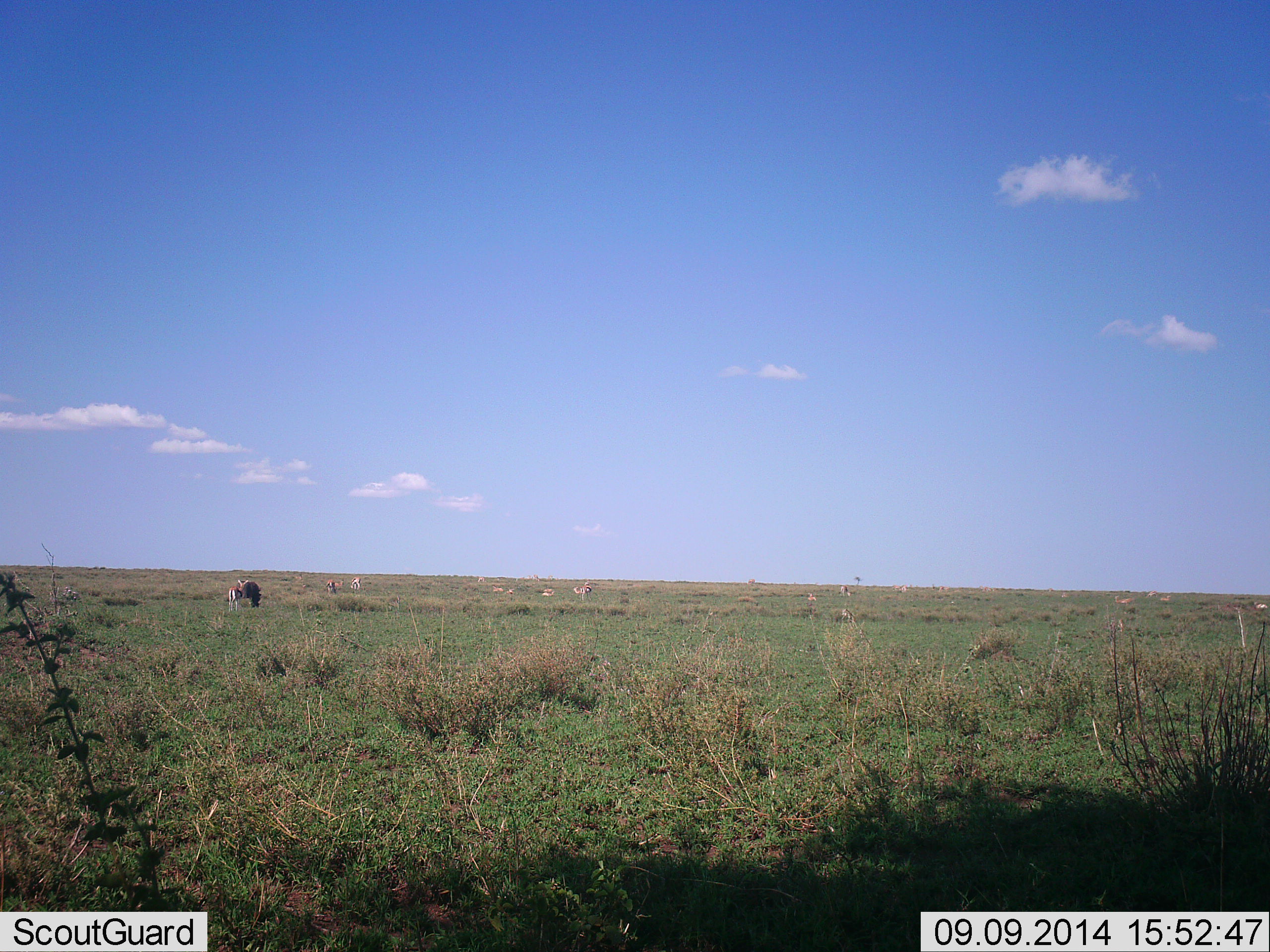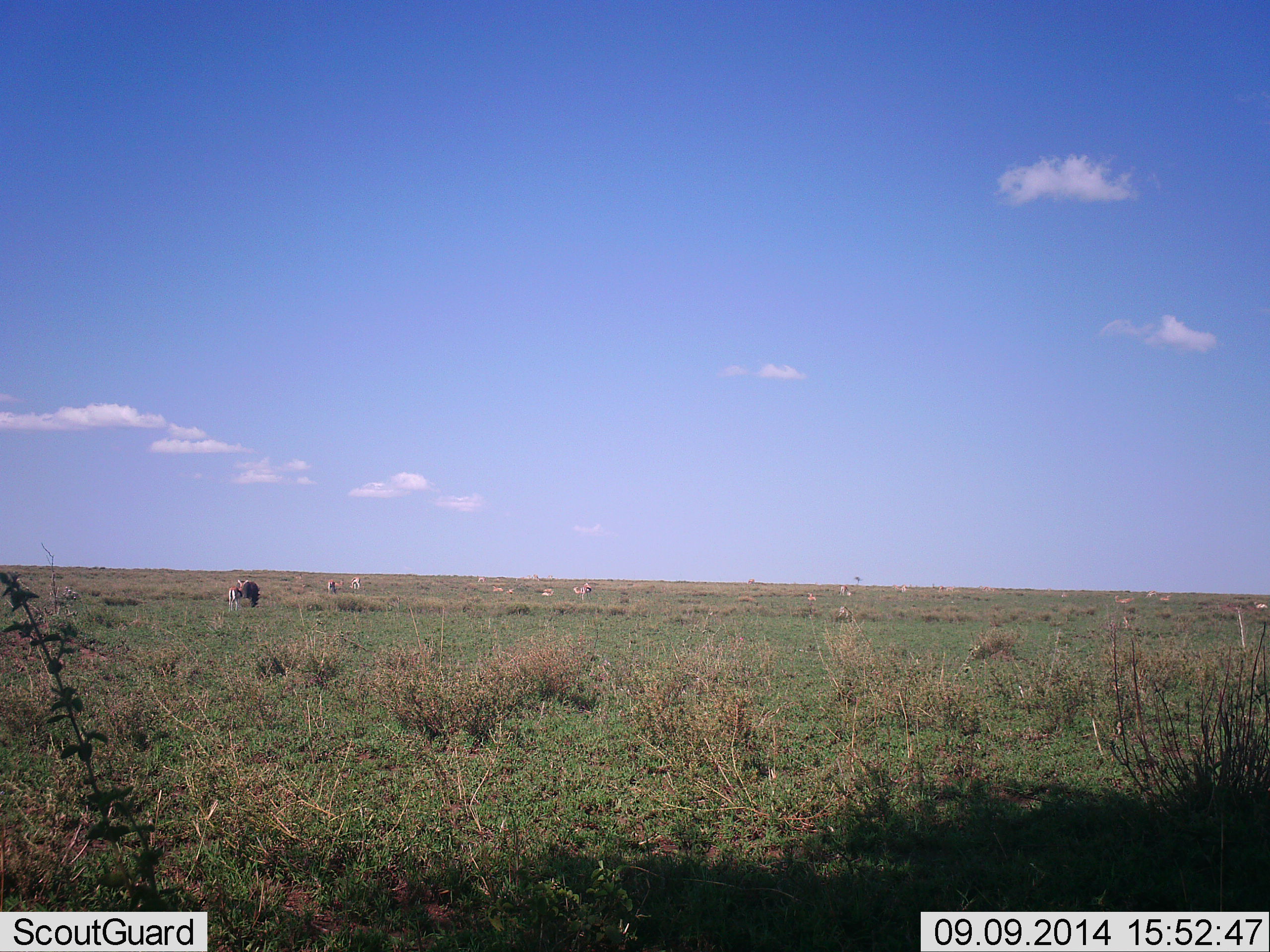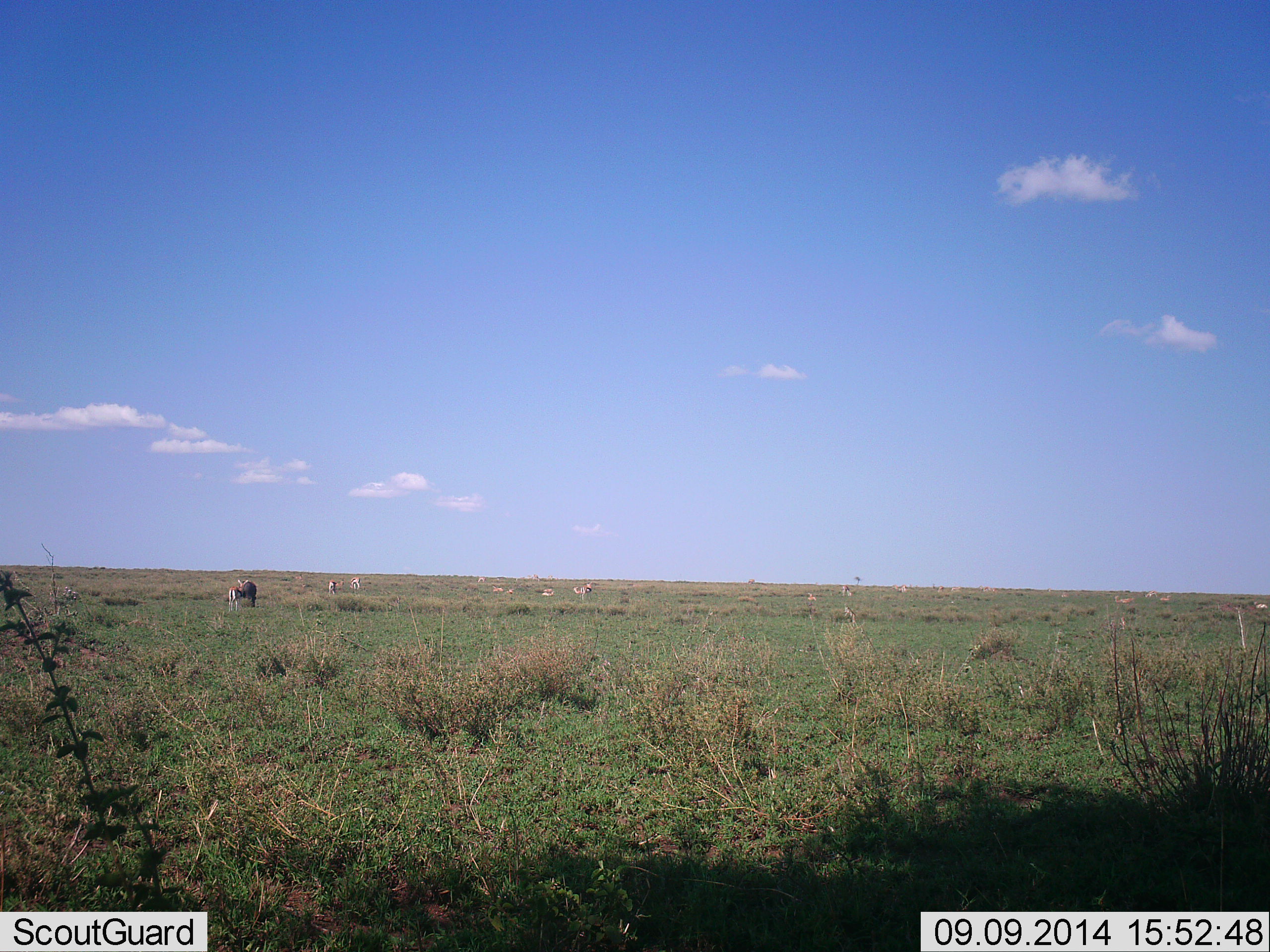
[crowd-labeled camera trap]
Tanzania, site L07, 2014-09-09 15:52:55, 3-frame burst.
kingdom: Animalia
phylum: Chordata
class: Mammalia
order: Artiodactyla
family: Bovidae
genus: Eudorcas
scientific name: Eudorcas thomsonii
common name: thomson's gazelle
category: gazellethomsons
Gazellethomsons (thomson's gazelle) (Eudorcas thomsonii), count 11-50. Behavior (volunteer vote fractions): standing 67%, resting 17%, moving 17%, interacting 0%. Young present (vote fraction): 0%. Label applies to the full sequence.